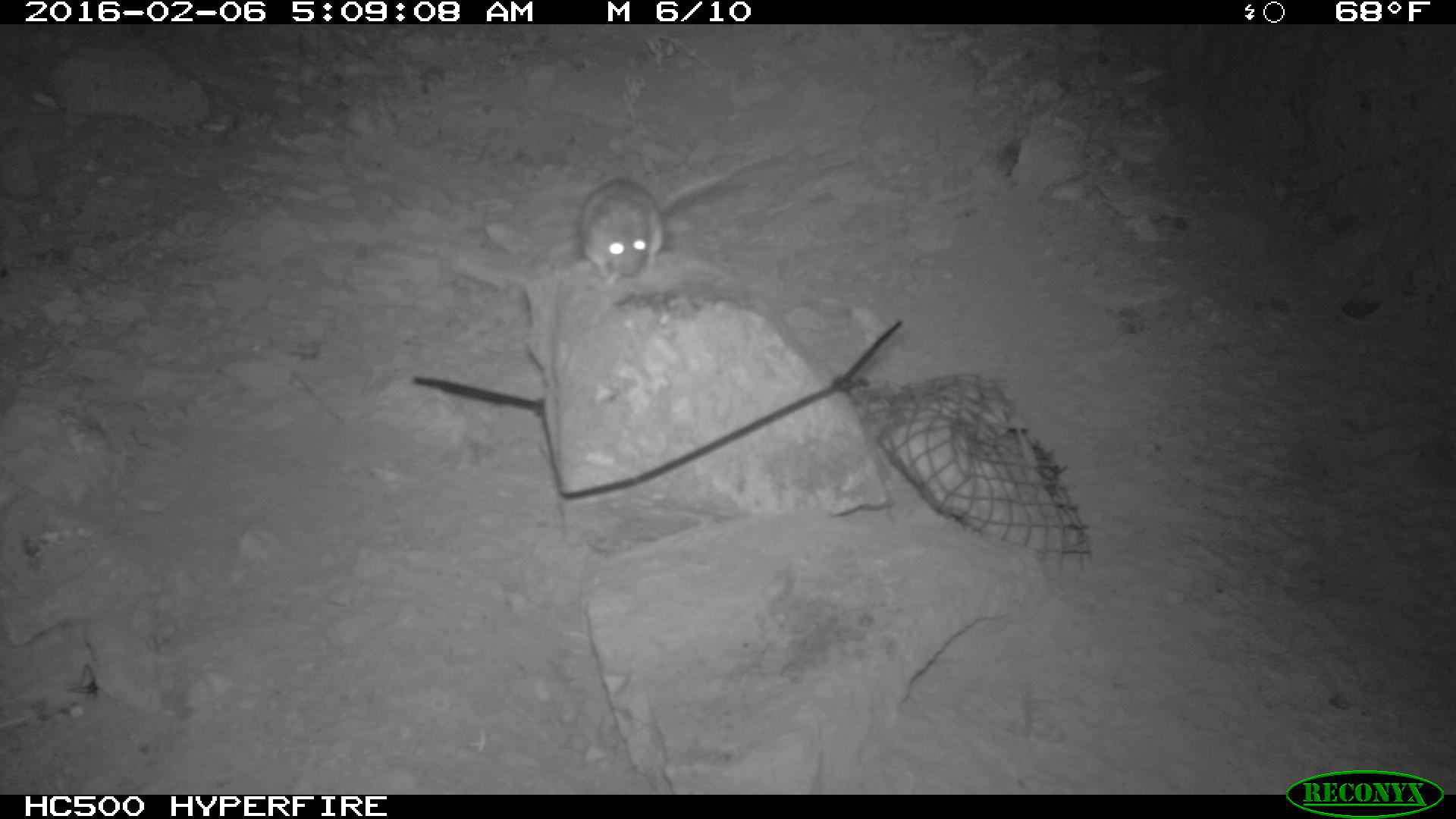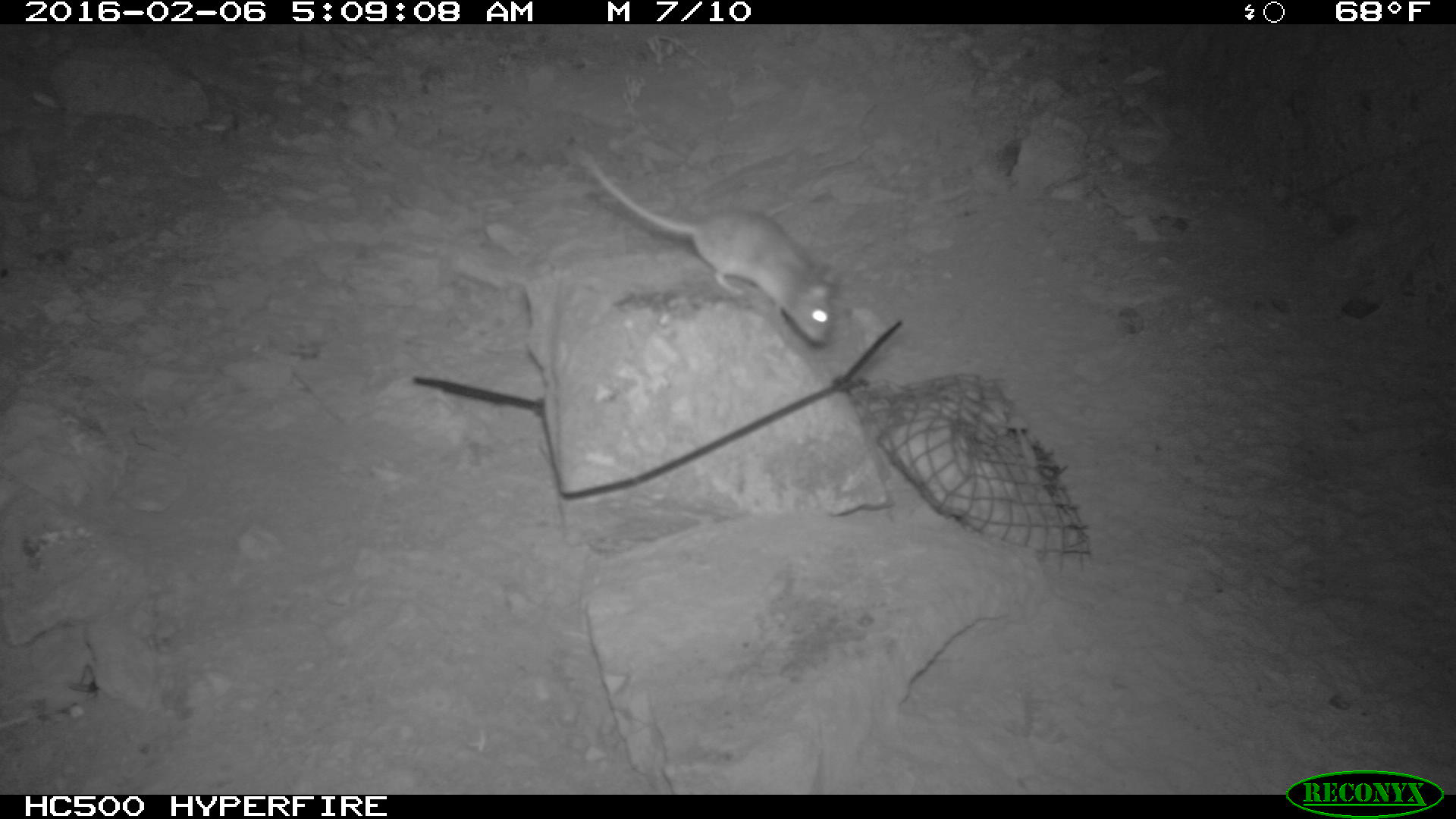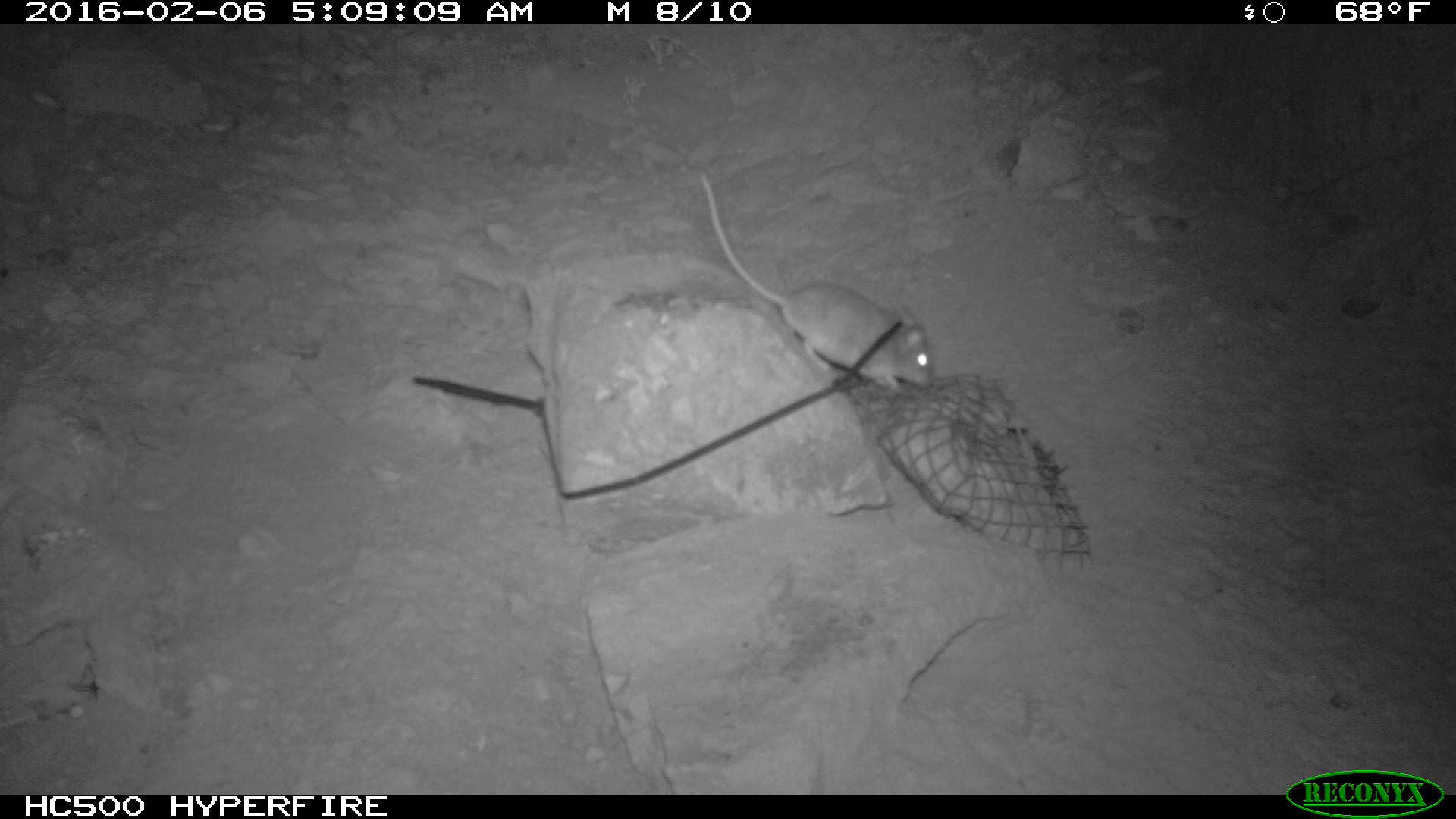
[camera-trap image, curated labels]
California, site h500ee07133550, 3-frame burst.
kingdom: Animalia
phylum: Chordata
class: Mammalia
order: Rodentia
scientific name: Rodentia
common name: rodent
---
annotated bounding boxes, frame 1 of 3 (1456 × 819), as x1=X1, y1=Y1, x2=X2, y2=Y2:
rodent: x1=579, y1=147, x2=790, y2=291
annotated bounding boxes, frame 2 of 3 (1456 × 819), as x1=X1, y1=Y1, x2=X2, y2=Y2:
rodent: x1=570, y1=137, x2=840, y2=344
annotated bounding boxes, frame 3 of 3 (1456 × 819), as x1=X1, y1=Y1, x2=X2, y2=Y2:
rodent: x1=699, y1=172, x2=932, y2=392